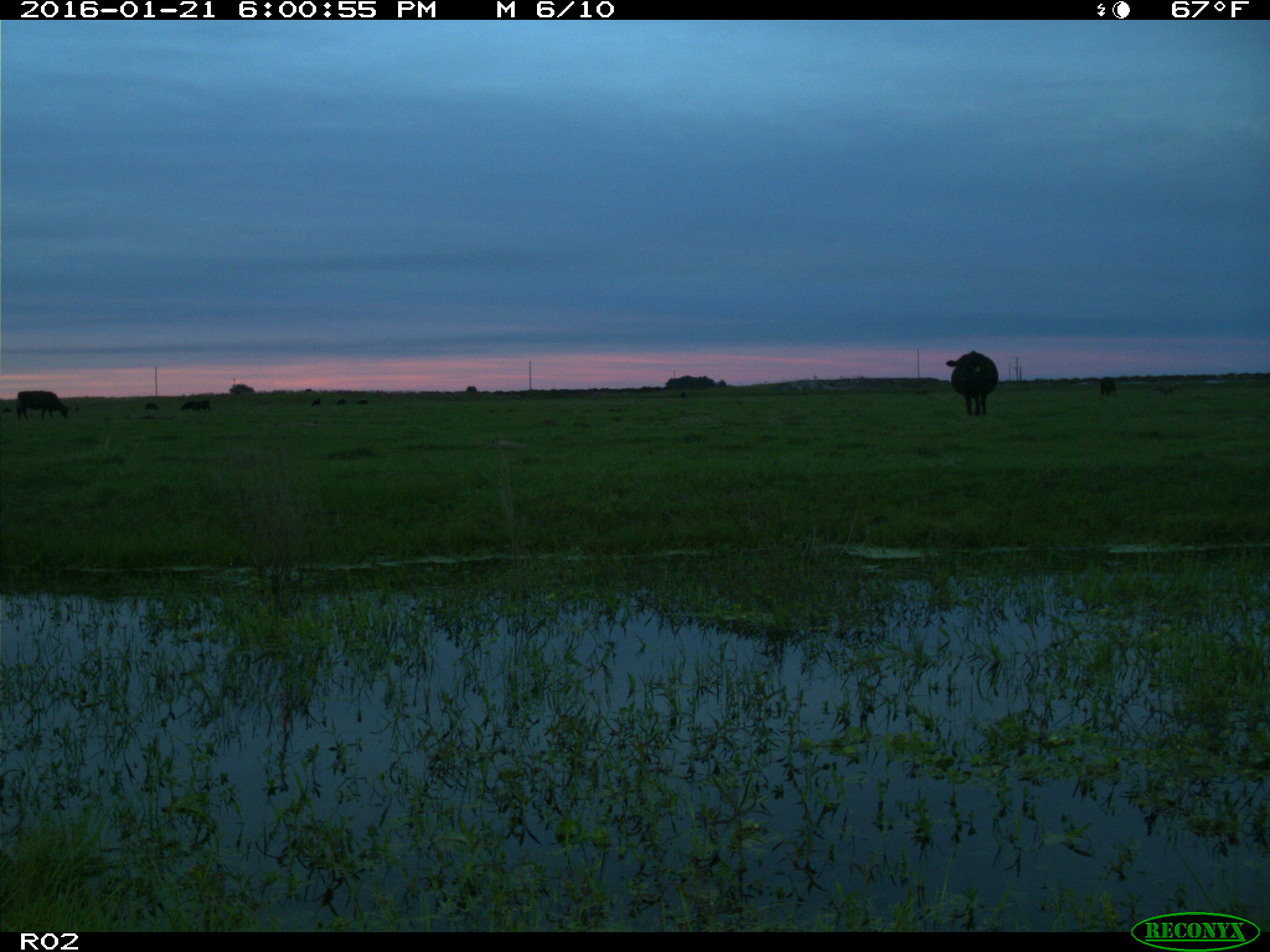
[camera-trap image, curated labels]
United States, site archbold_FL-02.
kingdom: Animalia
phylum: Chordata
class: Mammalia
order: Artiodactyla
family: Bovidae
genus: Bos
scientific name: Bos taurus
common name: domestic cow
Bos taurus (domestic cow).